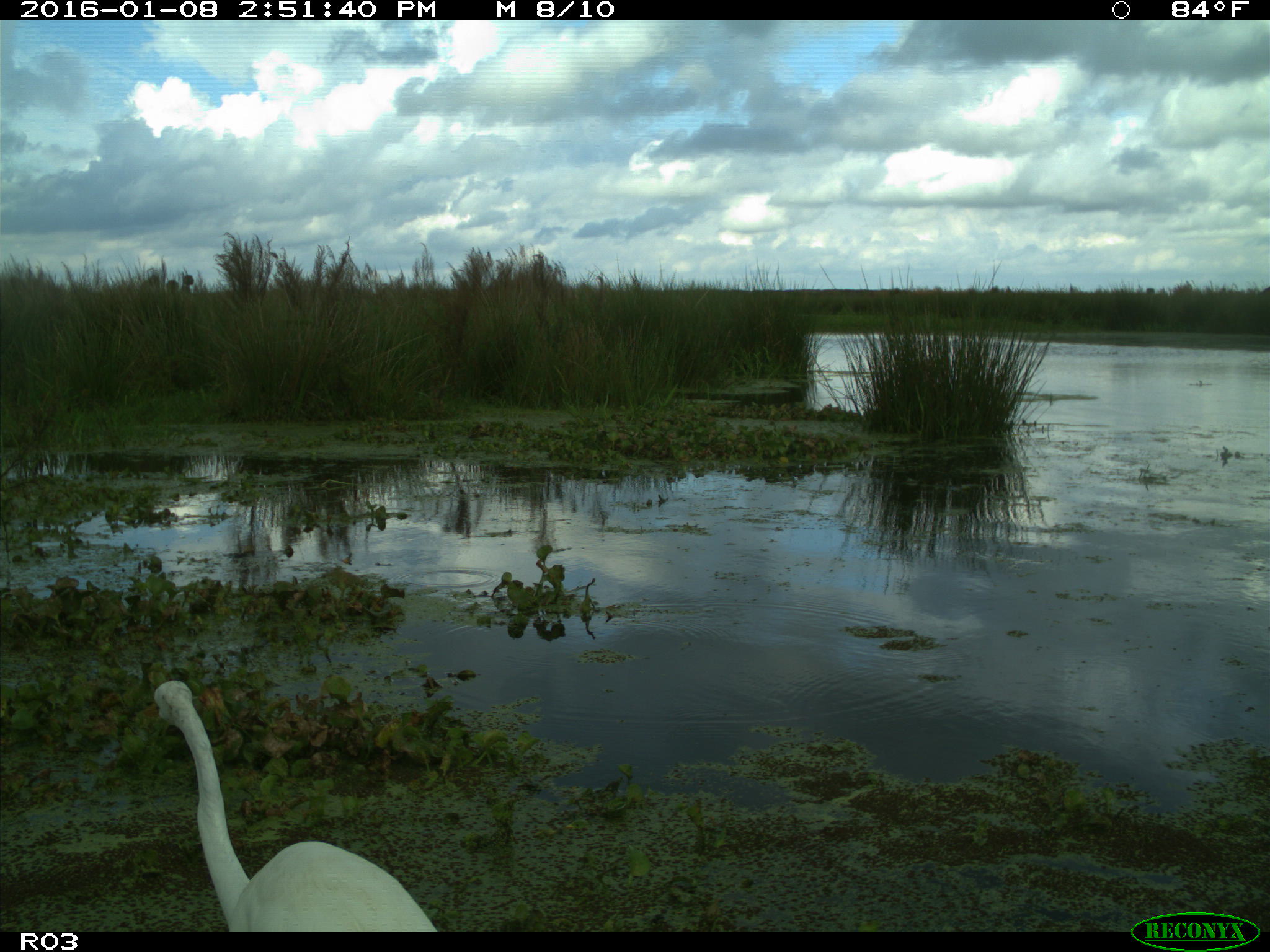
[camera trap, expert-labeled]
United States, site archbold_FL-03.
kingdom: Animalia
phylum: Chordata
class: Aves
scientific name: Aves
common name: birds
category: unidentified bird